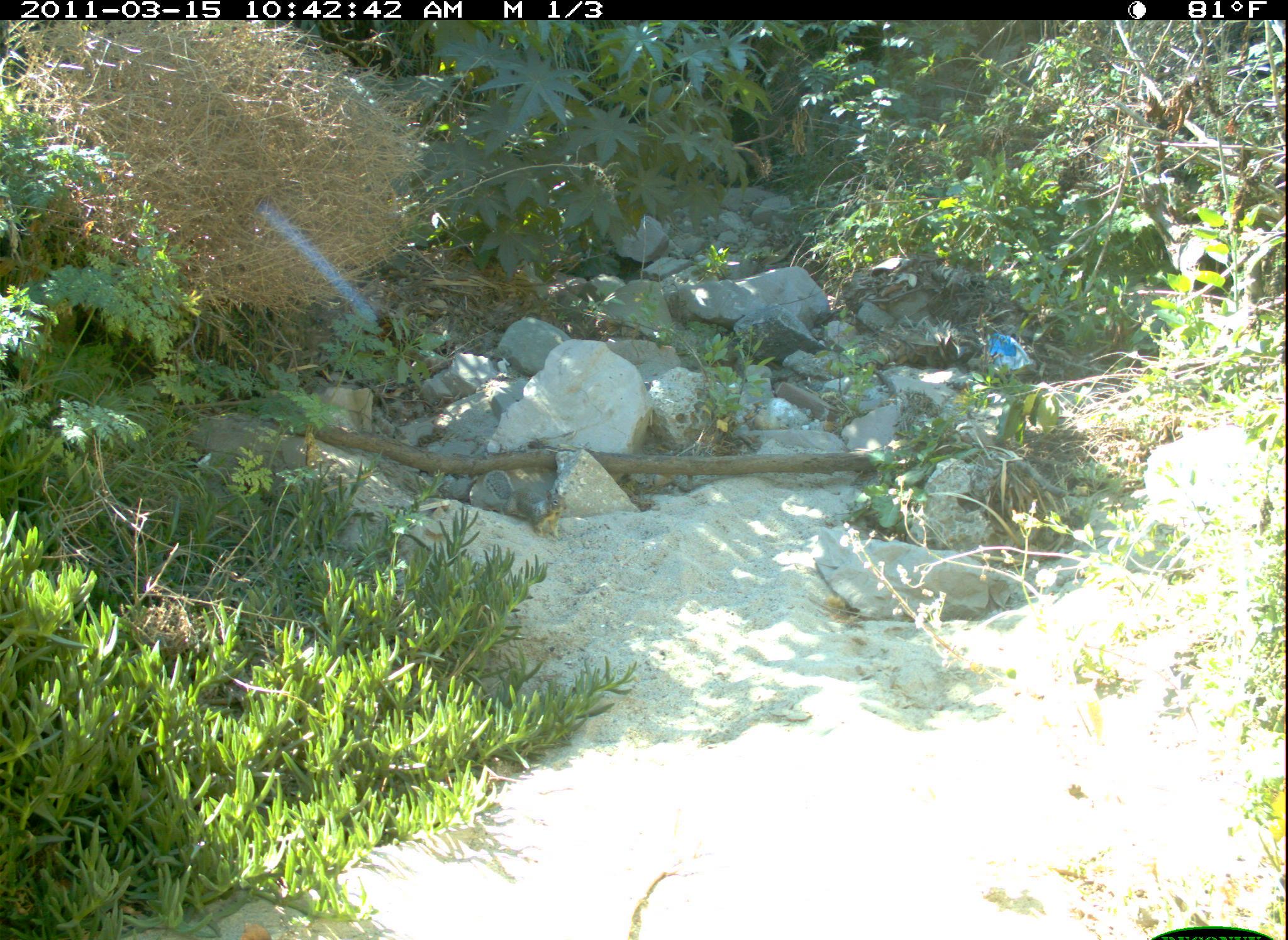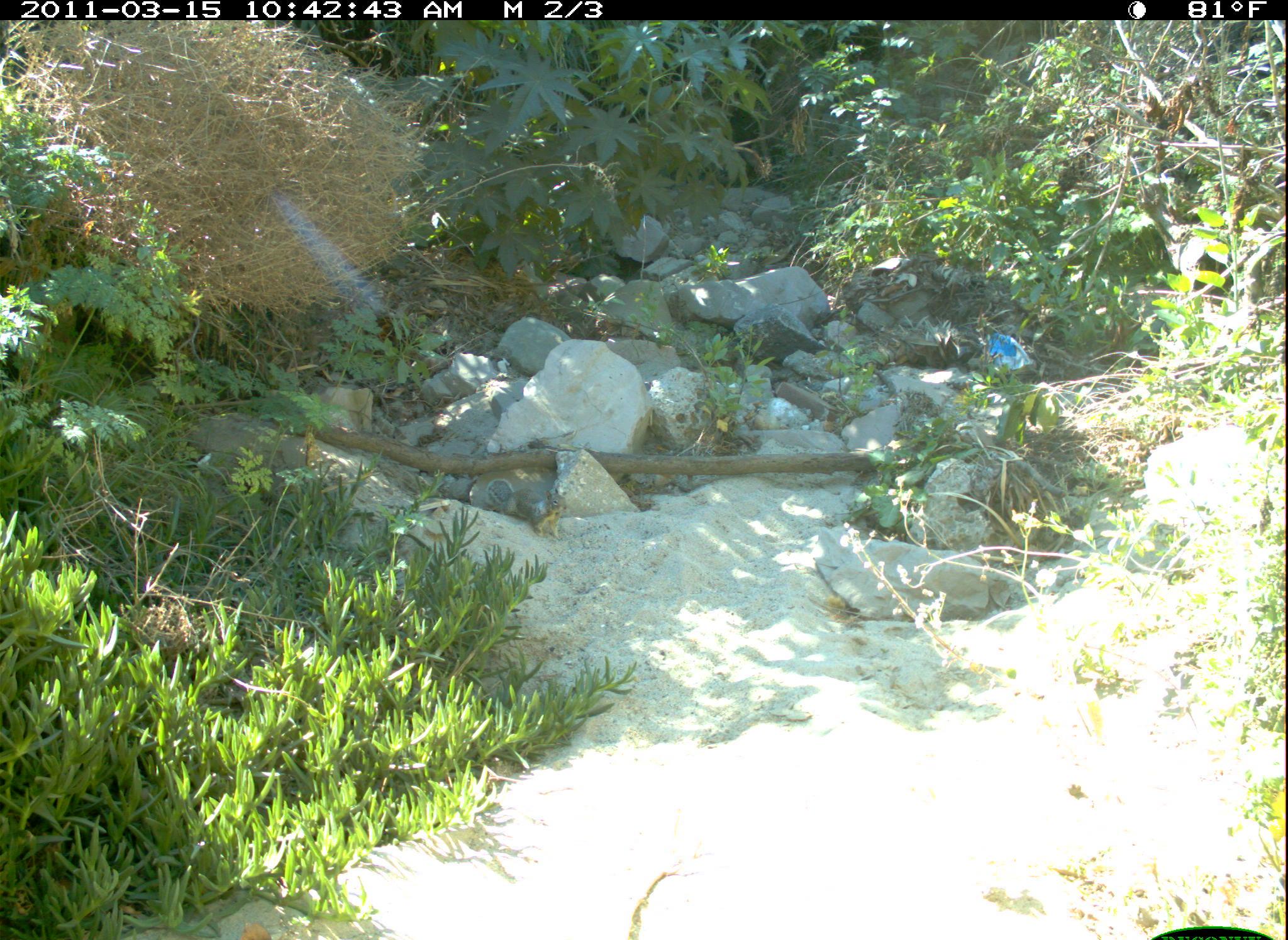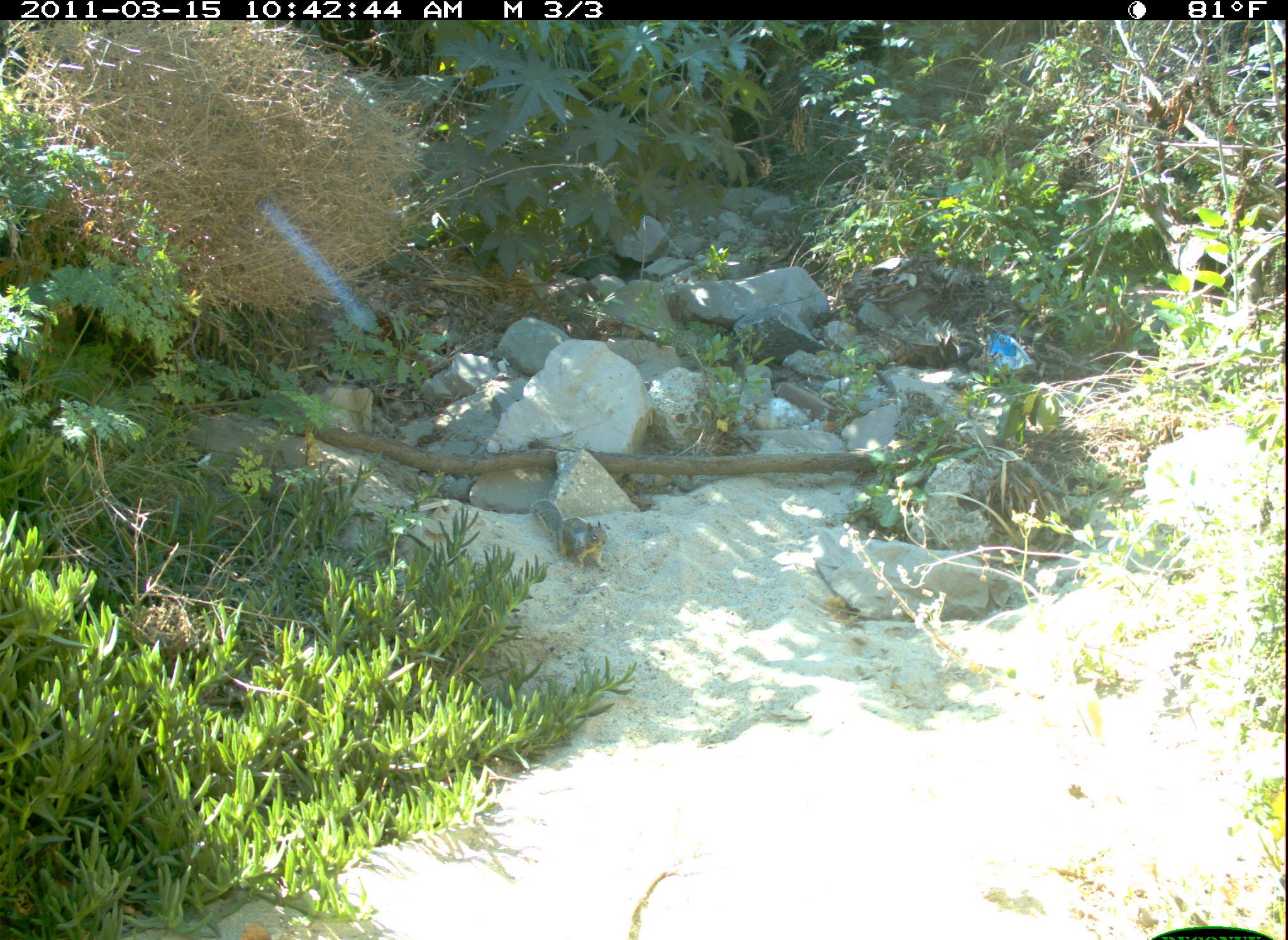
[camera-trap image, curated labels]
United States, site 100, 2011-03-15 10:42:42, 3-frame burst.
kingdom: Animalia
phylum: Chordata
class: Mammalia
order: Rodentia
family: Sciuridae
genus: Sciurus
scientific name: Sciurus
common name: squirrel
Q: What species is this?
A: Squirrel (Sciurus).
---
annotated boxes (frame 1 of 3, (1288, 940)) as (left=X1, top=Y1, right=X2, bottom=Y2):
squirrel: (left=478, top=465, right=574, bottom=543)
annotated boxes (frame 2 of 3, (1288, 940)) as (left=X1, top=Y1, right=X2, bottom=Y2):
squirrel: (left=484, top=474, right=575, bottom=545)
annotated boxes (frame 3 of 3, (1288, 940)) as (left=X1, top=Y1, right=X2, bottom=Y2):
squirrel: (left=520, top=488, right=617, bottom=578)